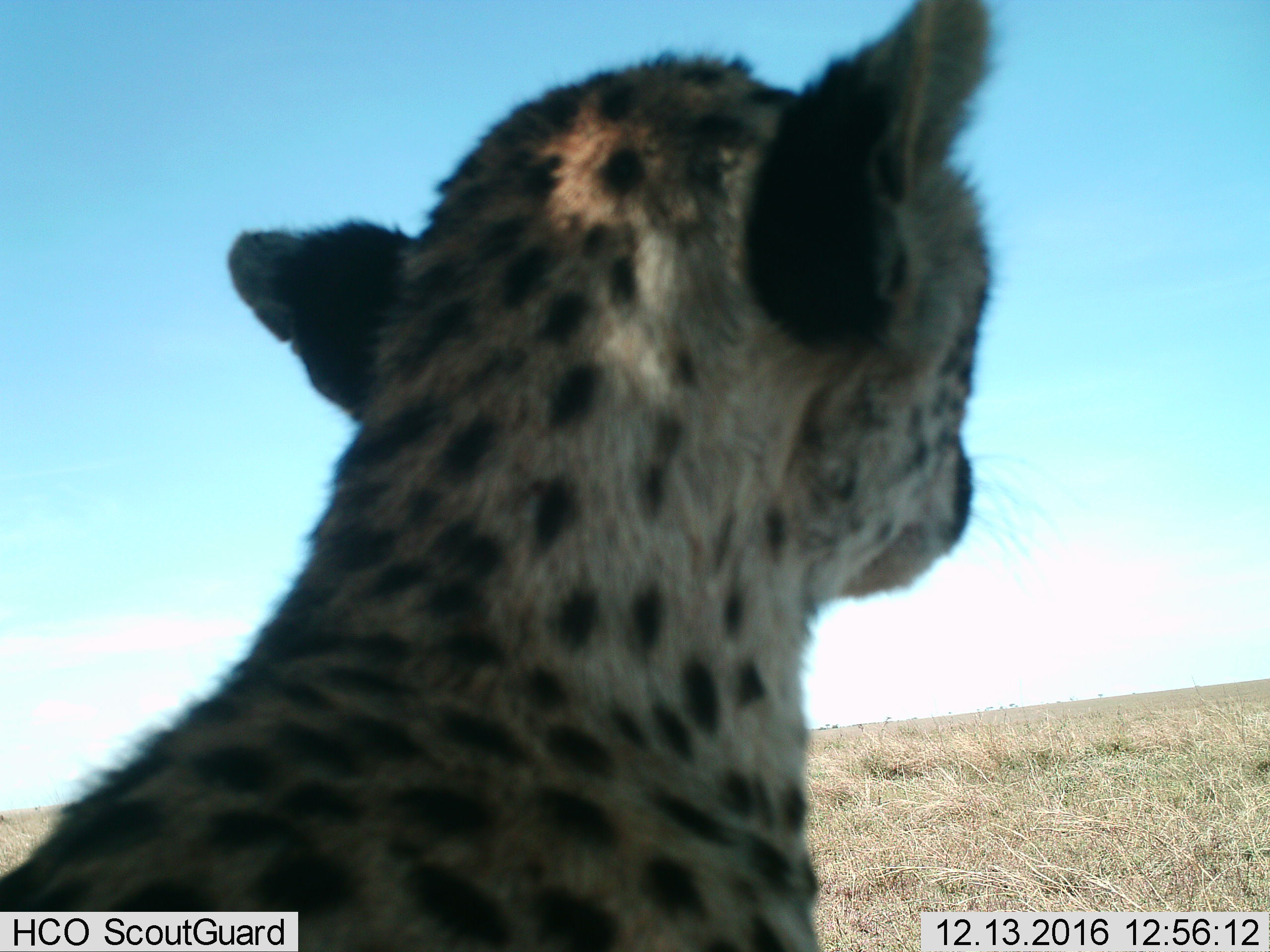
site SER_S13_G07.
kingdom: Animalia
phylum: Chordata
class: Mammalia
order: Carnivora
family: Felidae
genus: Acinonyx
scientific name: Acinonyx jubatus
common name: cheetah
Cheetah (Acinonyx jubatus), count 1. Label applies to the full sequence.